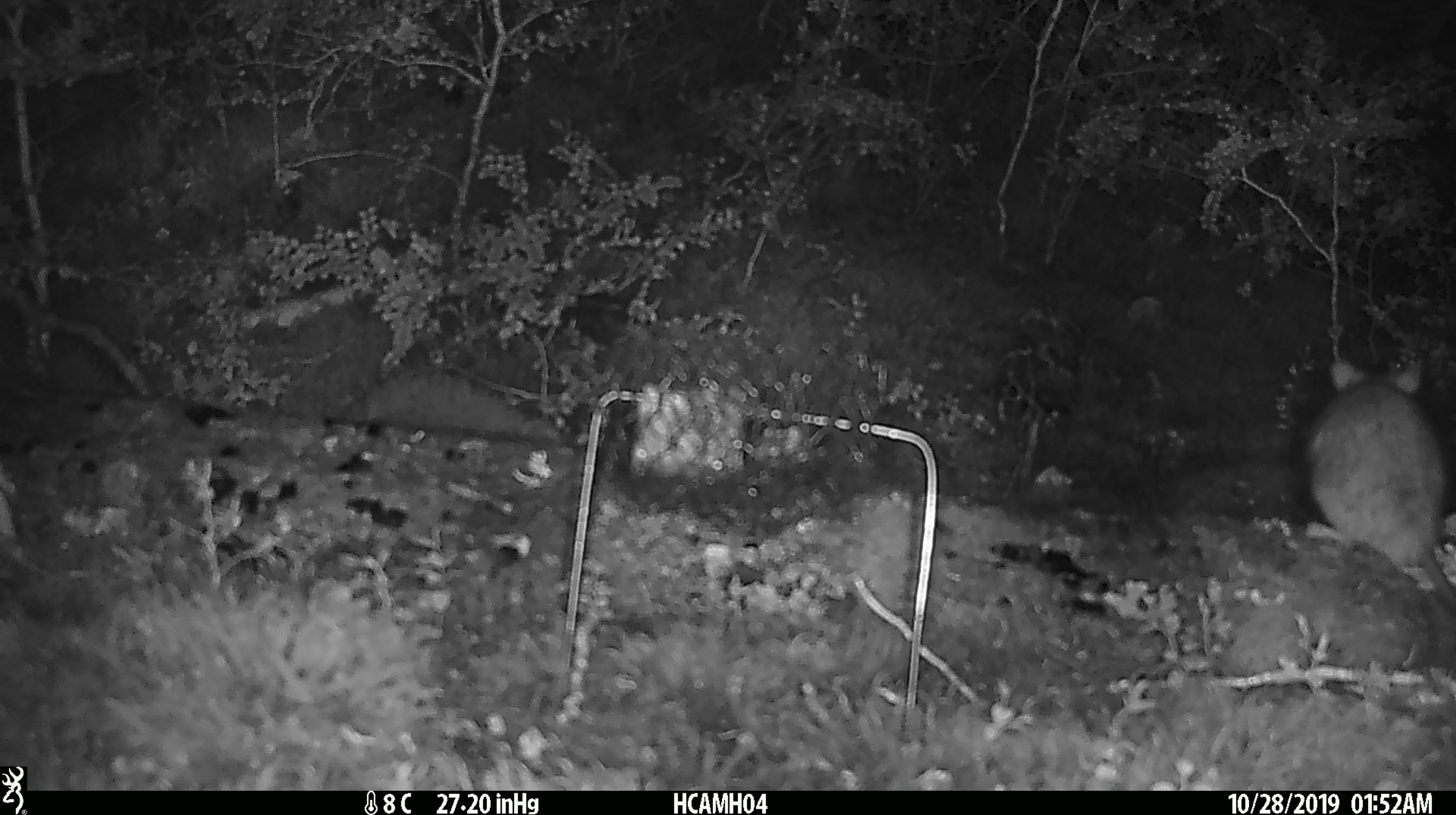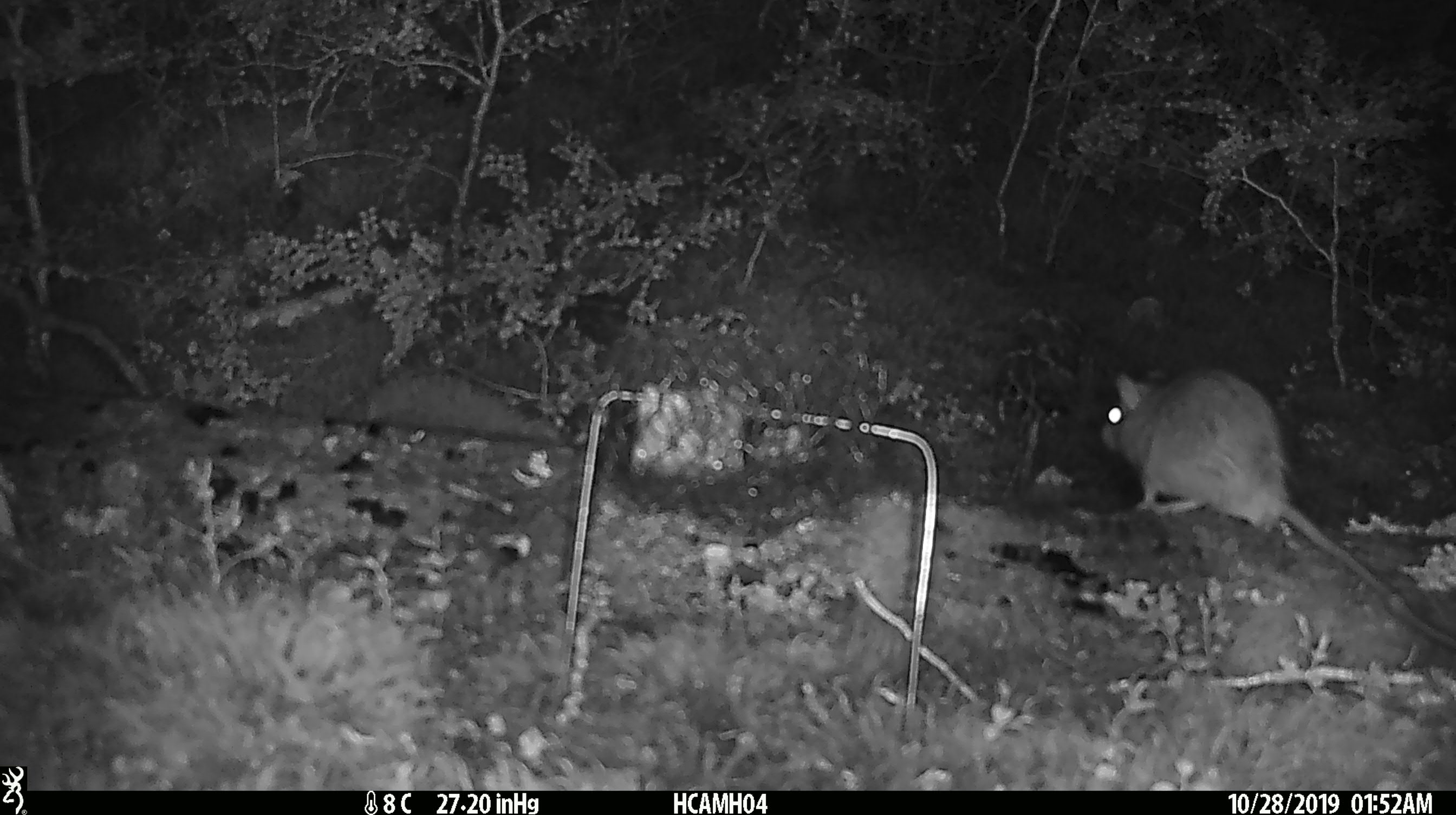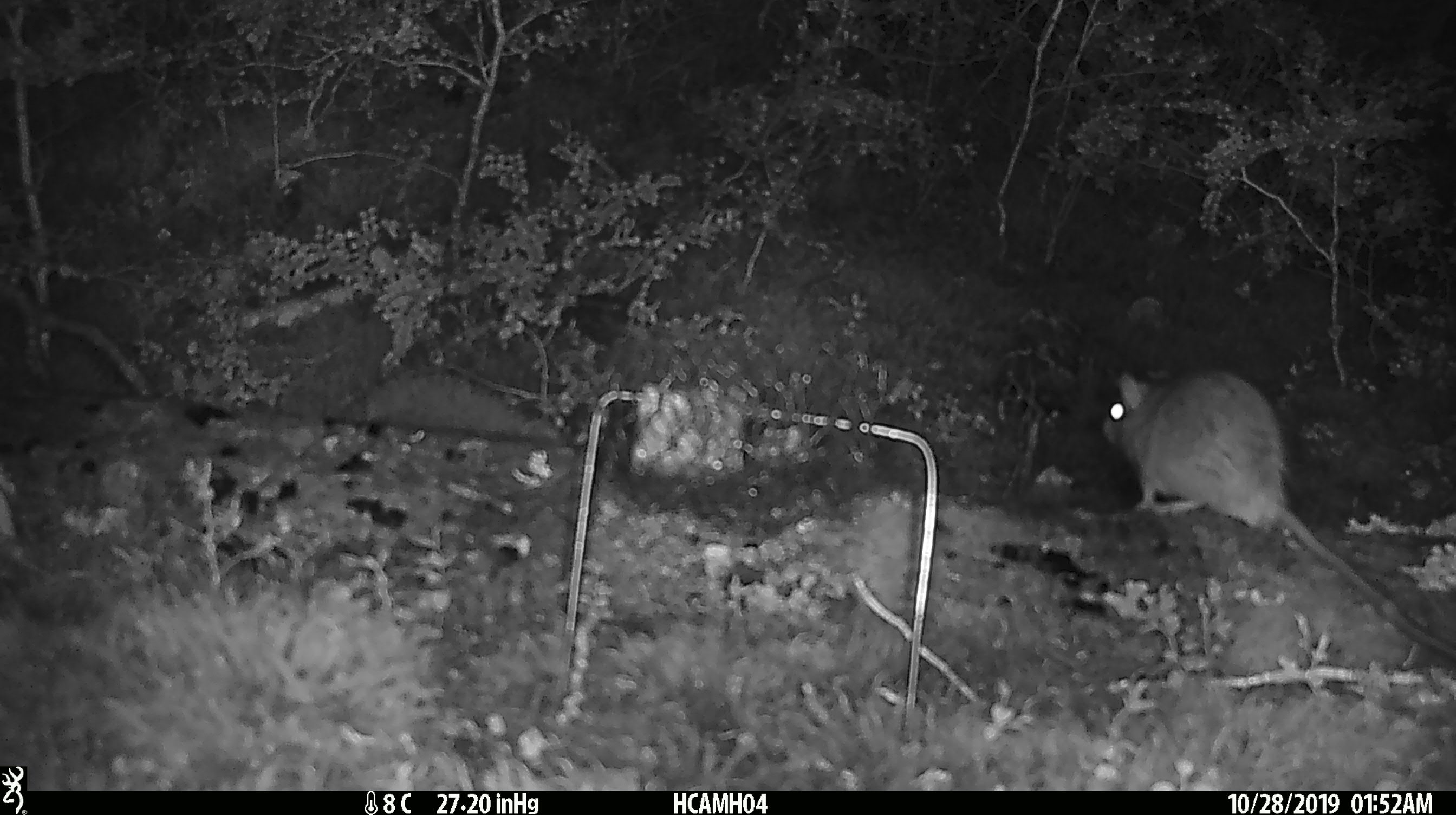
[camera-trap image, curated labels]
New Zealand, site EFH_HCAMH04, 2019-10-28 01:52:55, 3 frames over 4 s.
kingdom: Animalia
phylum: Chordata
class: Mammalia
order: Rodentia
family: Muridae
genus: Rattus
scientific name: Rattus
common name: rat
Rat (Rattus).